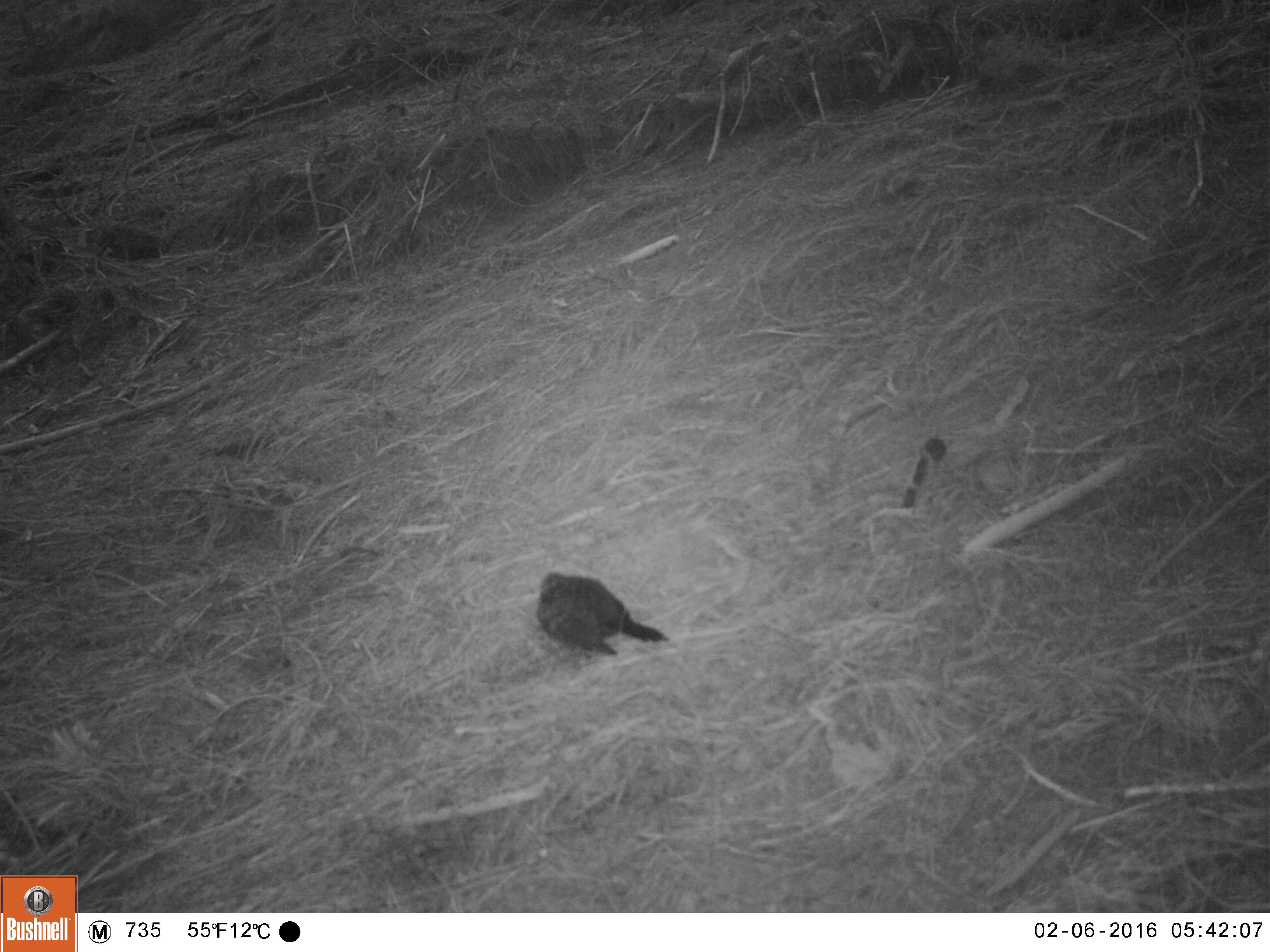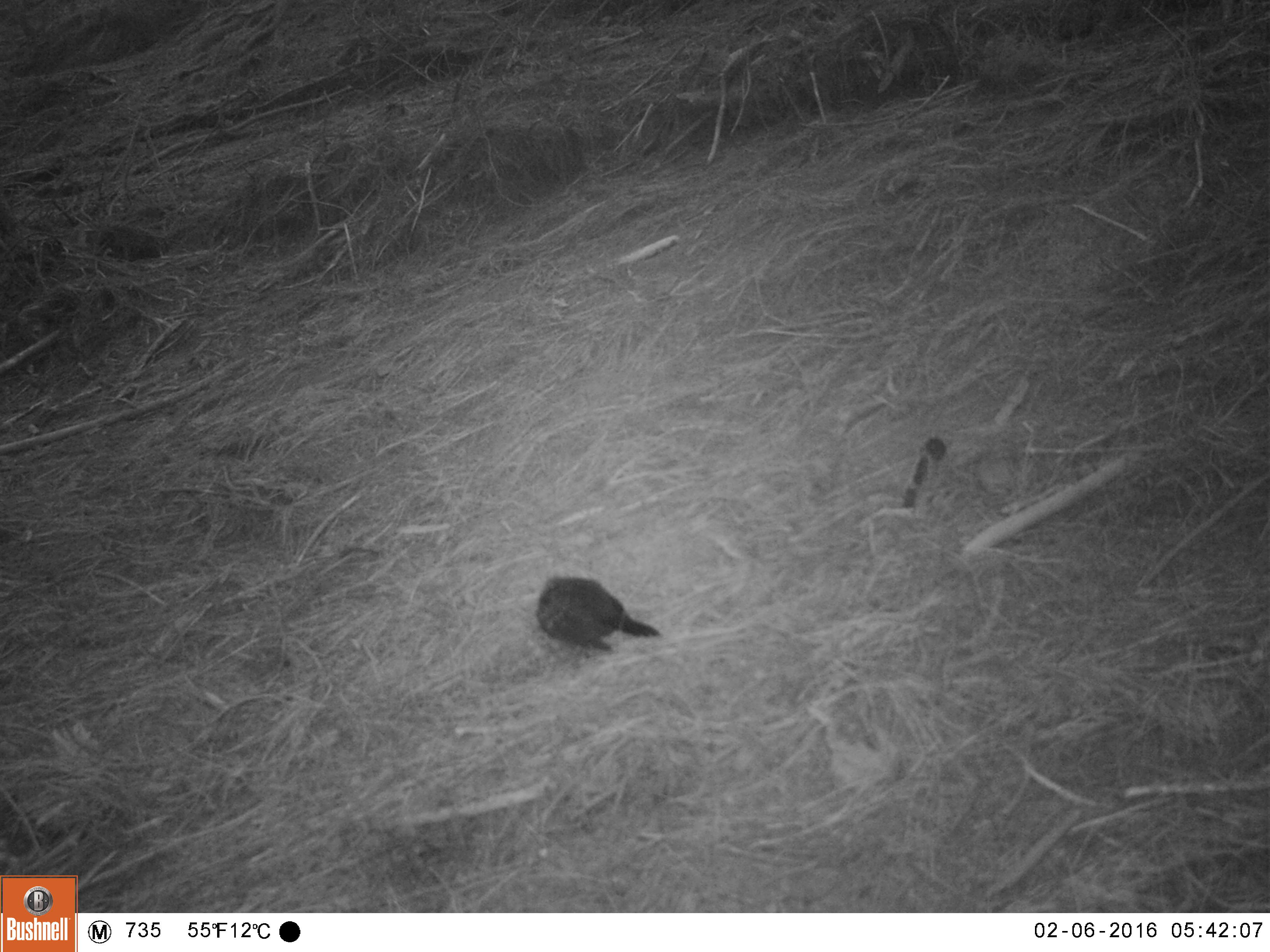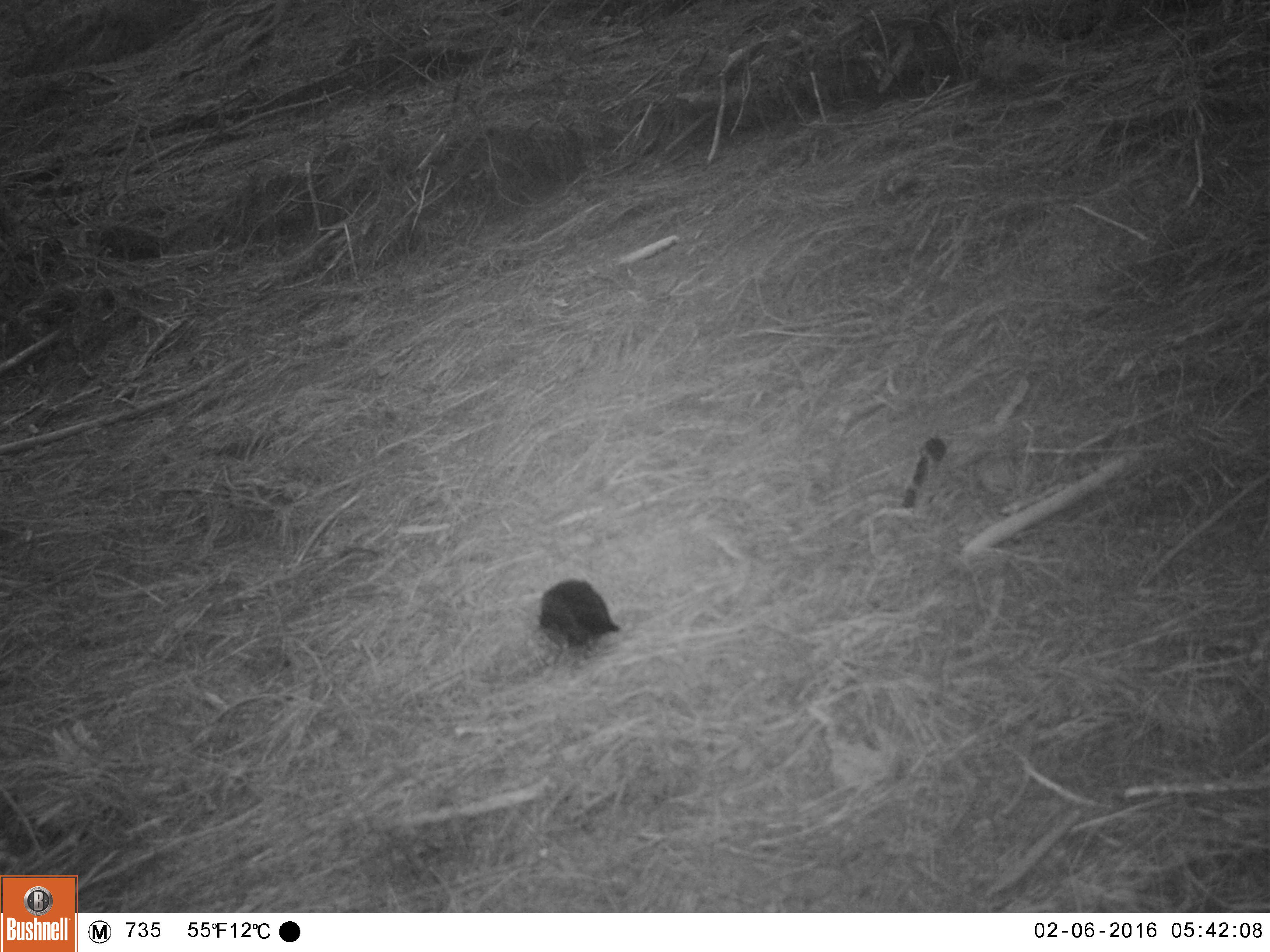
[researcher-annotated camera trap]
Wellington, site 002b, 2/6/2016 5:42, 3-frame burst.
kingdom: Animalia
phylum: Chordata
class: Aves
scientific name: Aves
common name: bird